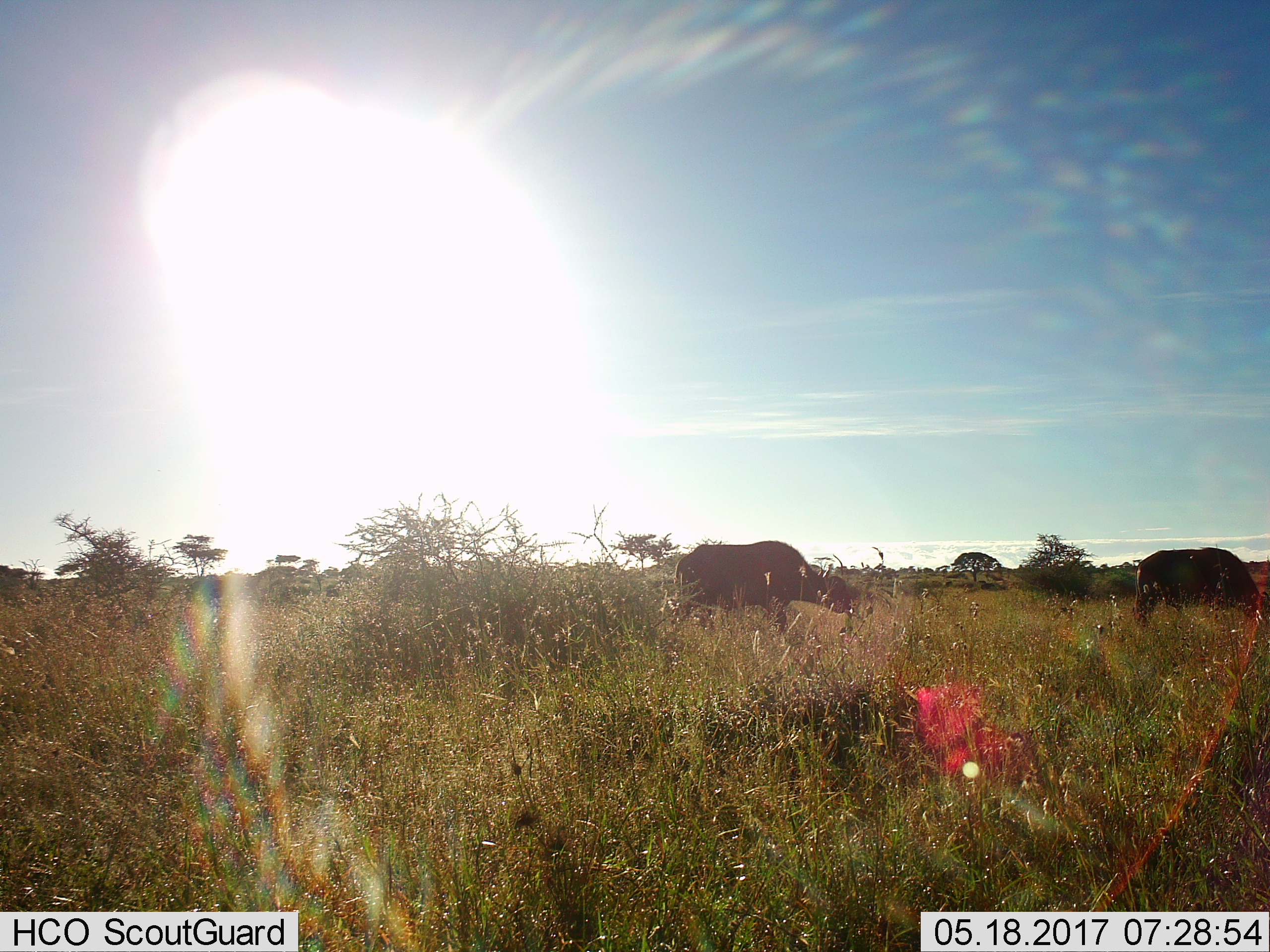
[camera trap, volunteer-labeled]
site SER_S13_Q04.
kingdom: Animalia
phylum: Chordata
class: Mammalia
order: Artiodactyla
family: Bovidae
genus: Syncerus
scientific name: Syncerus caffer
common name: african buffalo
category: buffalo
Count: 2.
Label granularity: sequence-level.